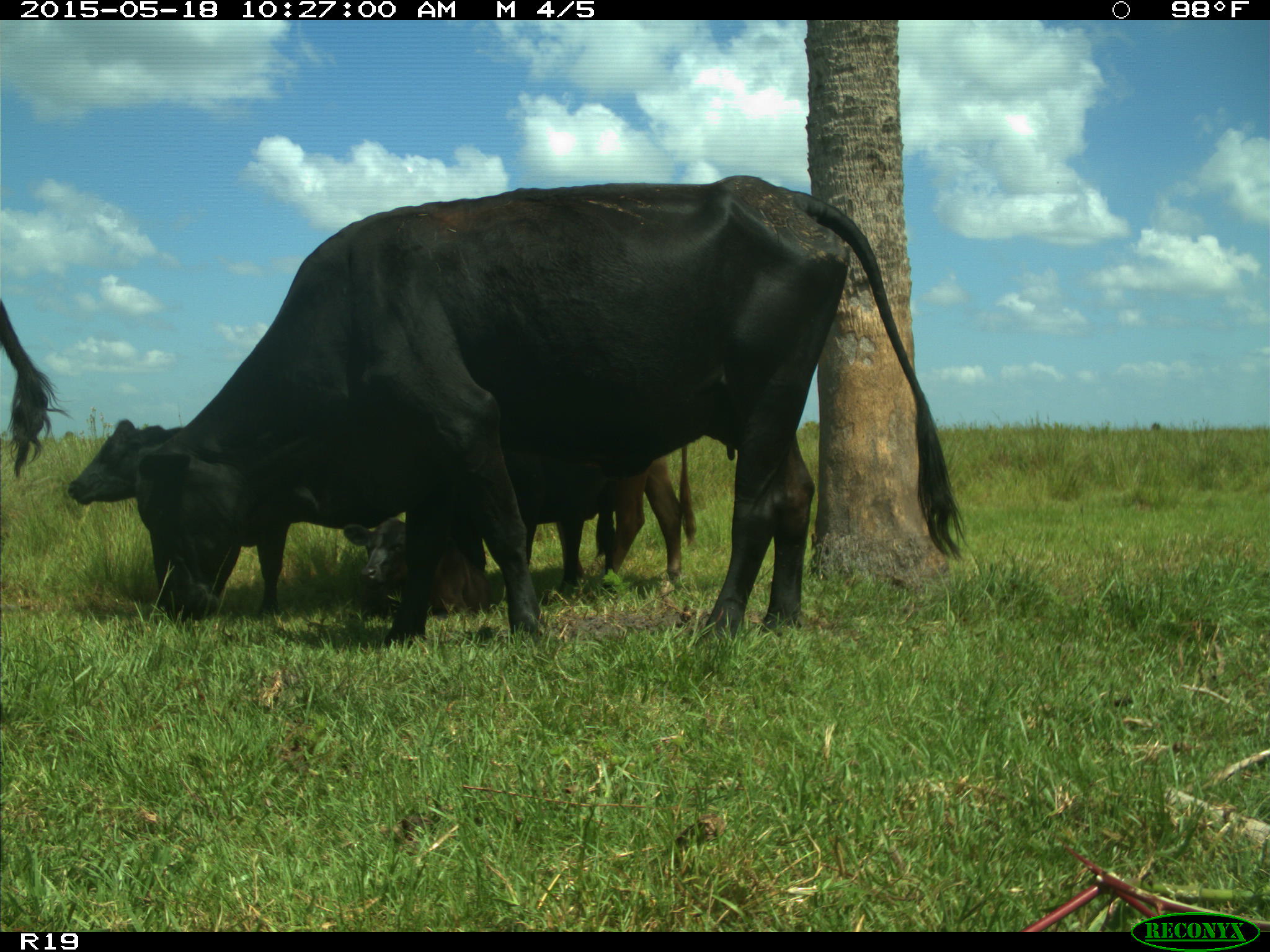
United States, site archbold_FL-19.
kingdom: Animalia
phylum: Chordata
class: Mammalia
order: Artiodactyla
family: Bovidae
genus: Bos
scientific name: Bos taurus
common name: domestic cow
Bos taurus (domestic cow).